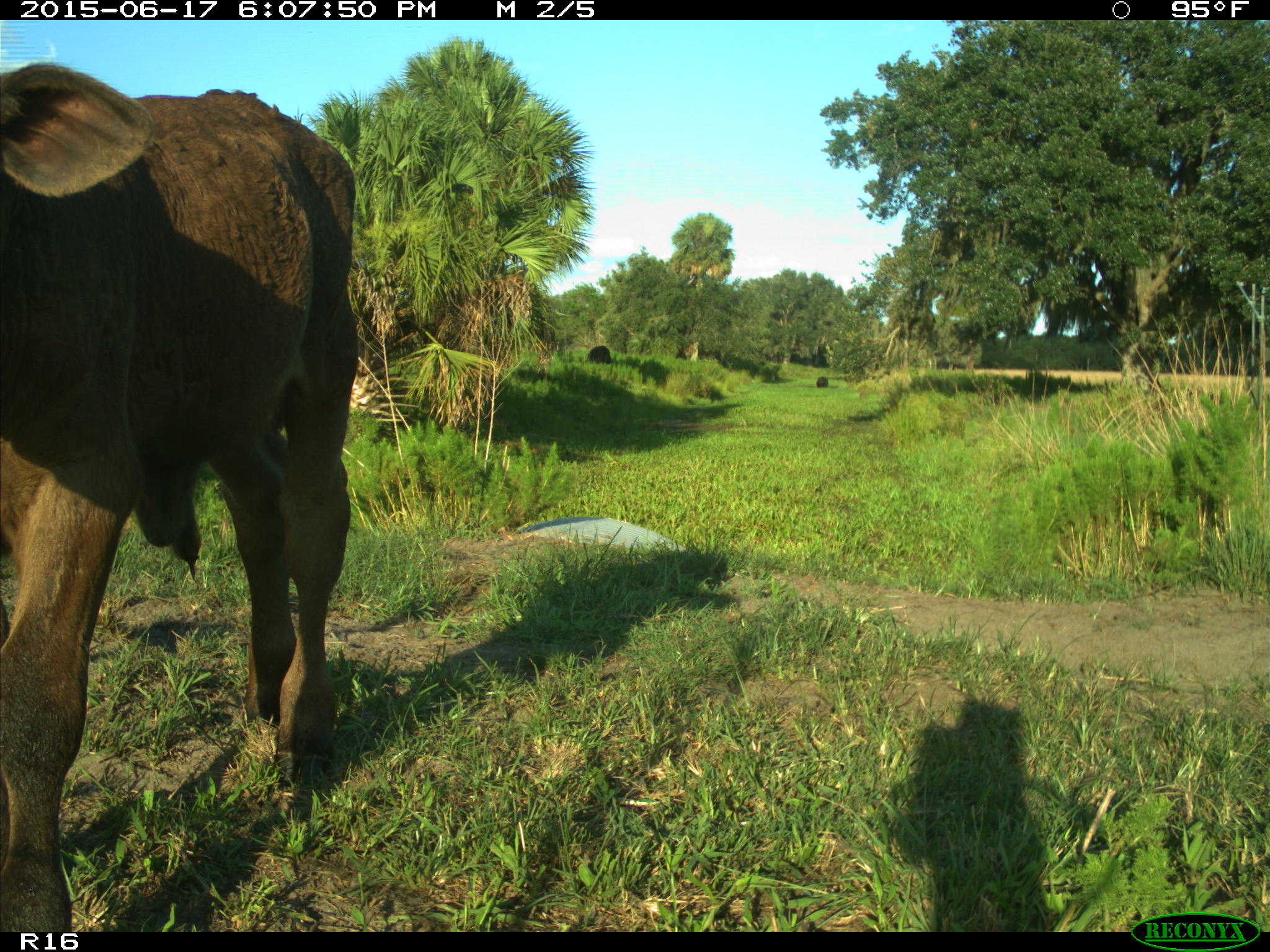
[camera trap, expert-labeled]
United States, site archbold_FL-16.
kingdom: Animalia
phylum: Chordata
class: Mammalia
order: Artiodactyla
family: Bovidae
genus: Bos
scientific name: Bos taurus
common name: domestic cow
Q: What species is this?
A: Bos taurus (domestic cow).